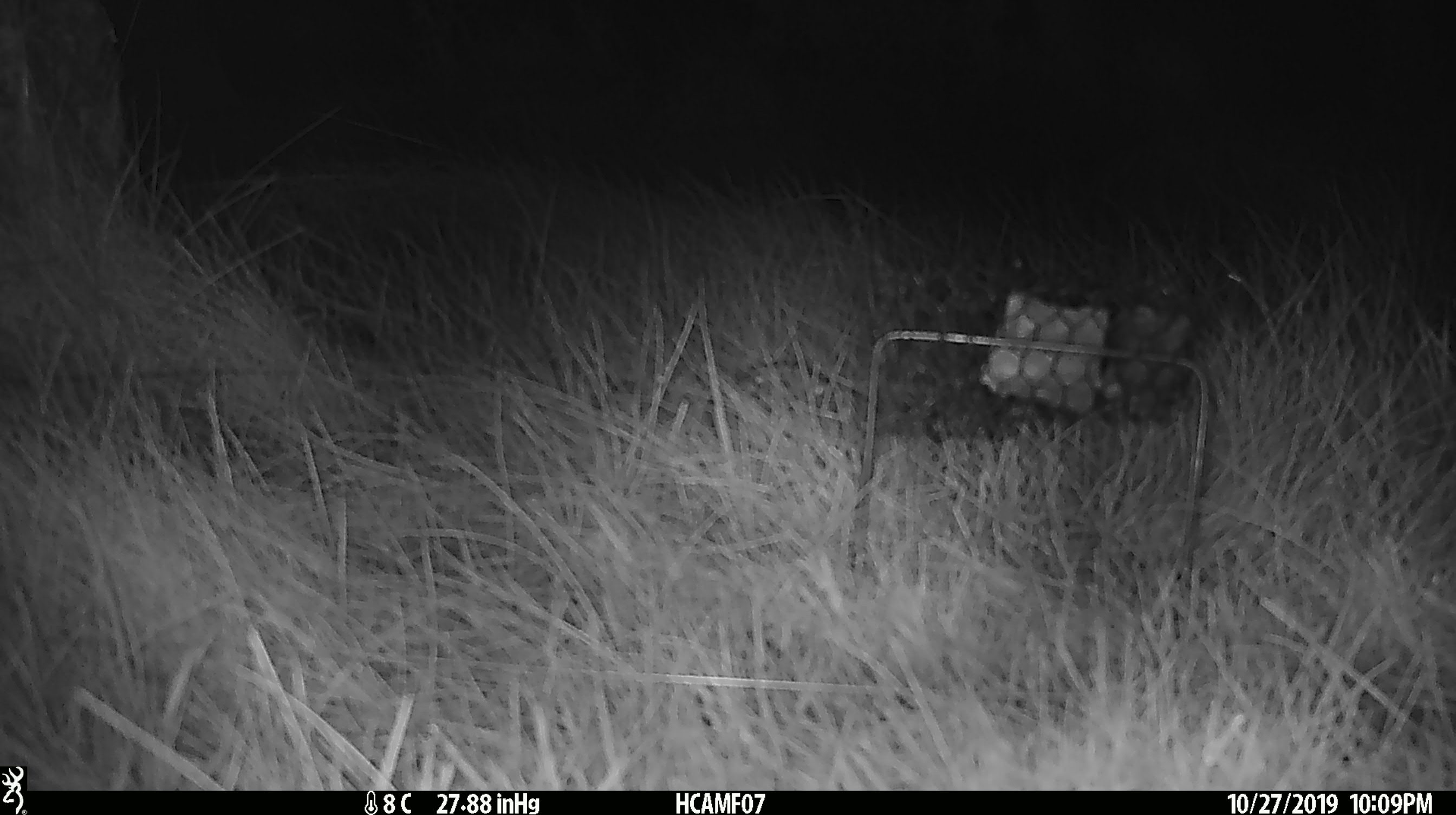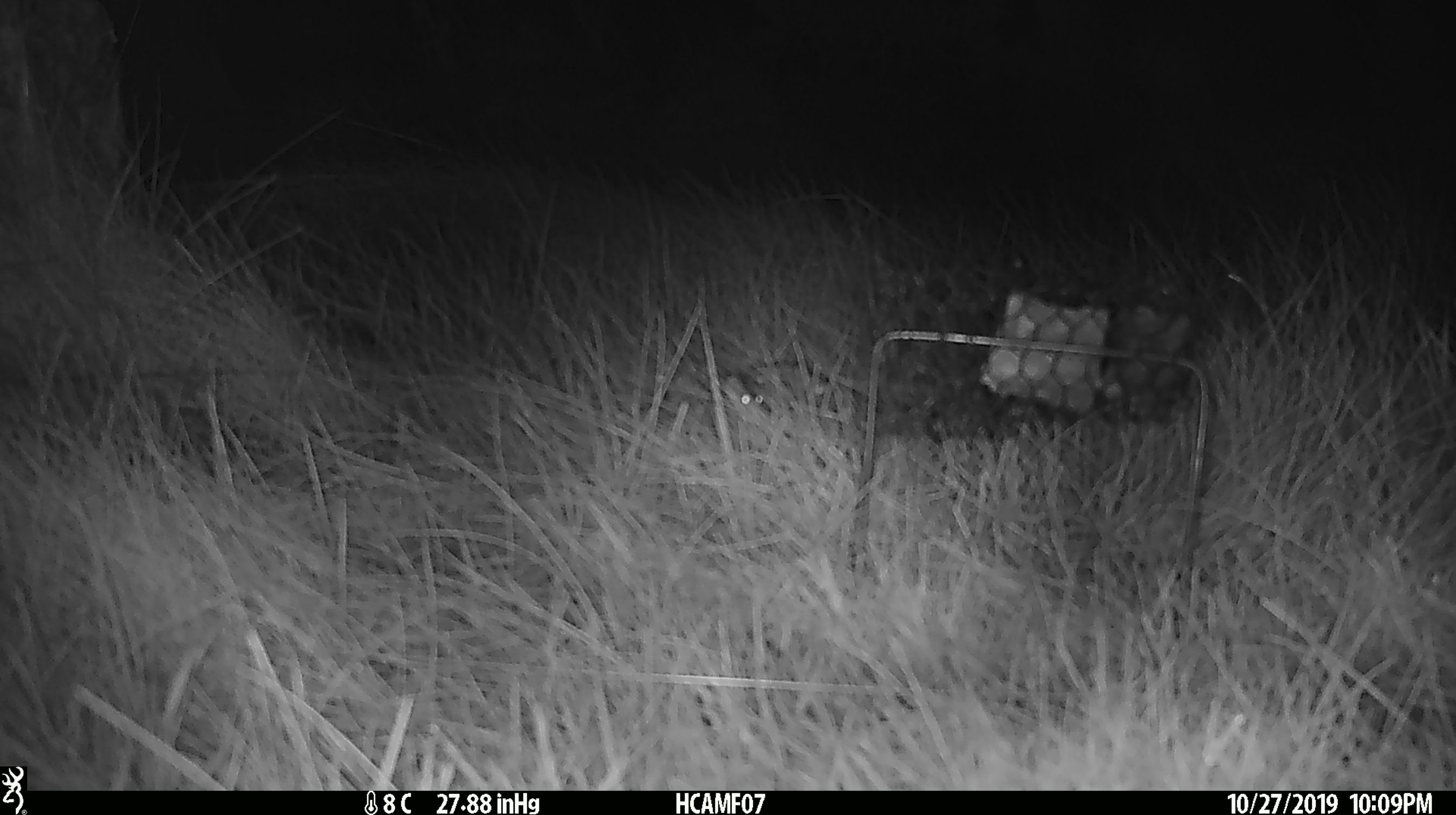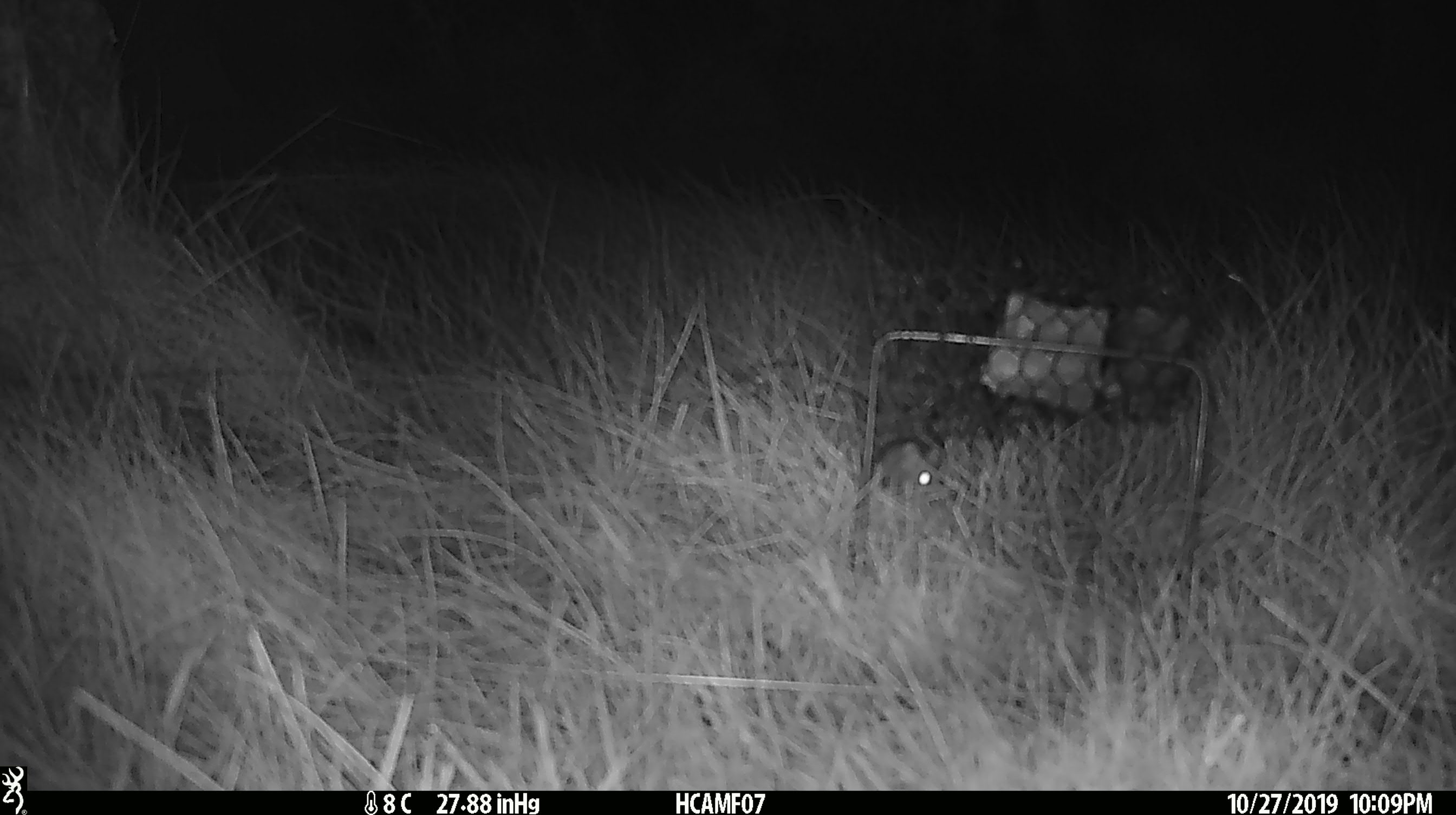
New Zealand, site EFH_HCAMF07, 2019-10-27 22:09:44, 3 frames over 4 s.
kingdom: Animalia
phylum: Chordata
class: Mammalia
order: Rodentia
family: Muridae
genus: Mus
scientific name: Mus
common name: mouse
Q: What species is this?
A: Mouse (Mus).